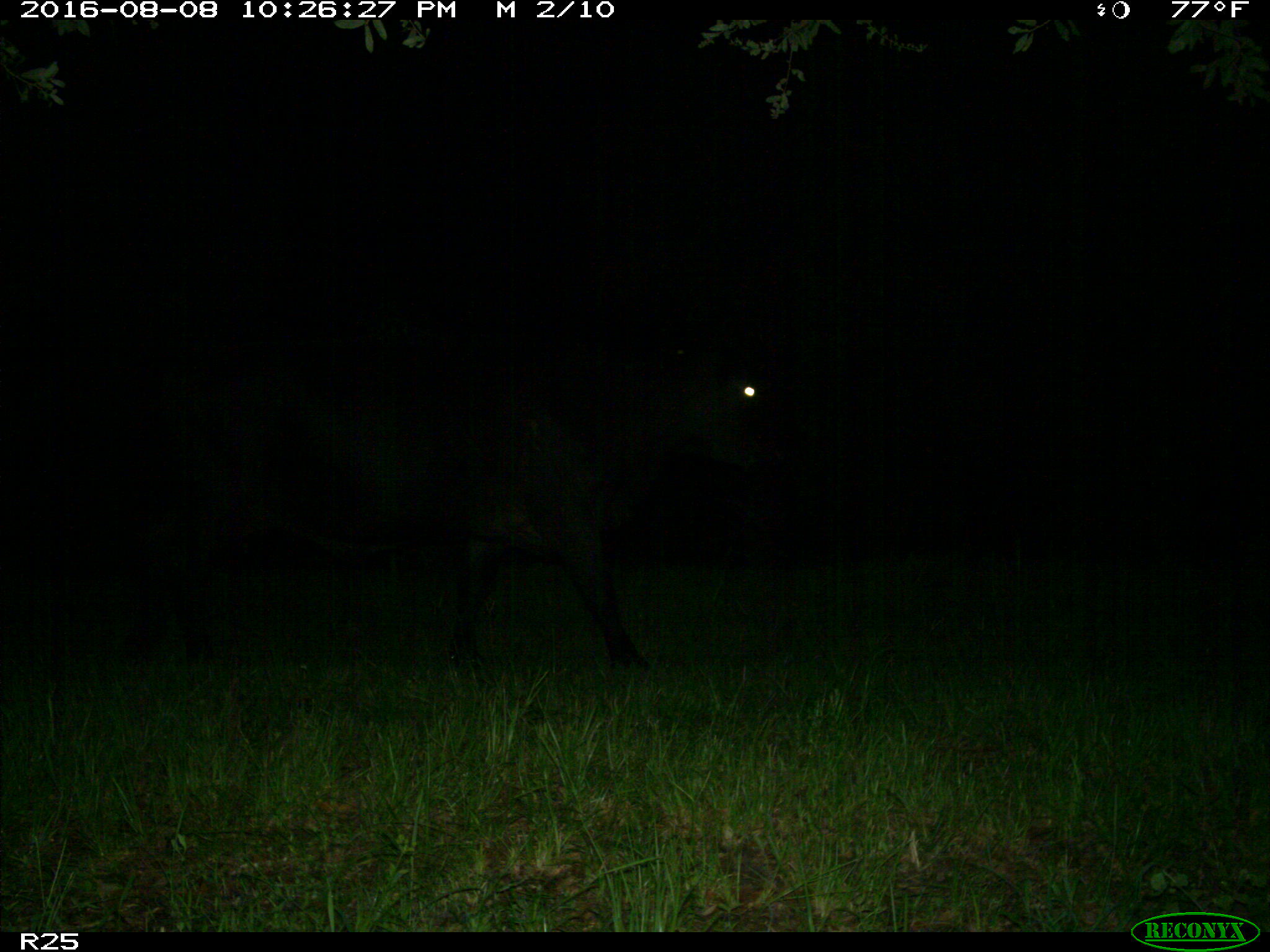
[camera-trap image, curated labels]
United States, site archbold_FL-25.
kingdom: Animalia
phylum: Chordata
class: Mammalia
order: Artiodactyla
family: Bovidae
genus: Bos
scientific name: Bos taurus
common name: domestic cow